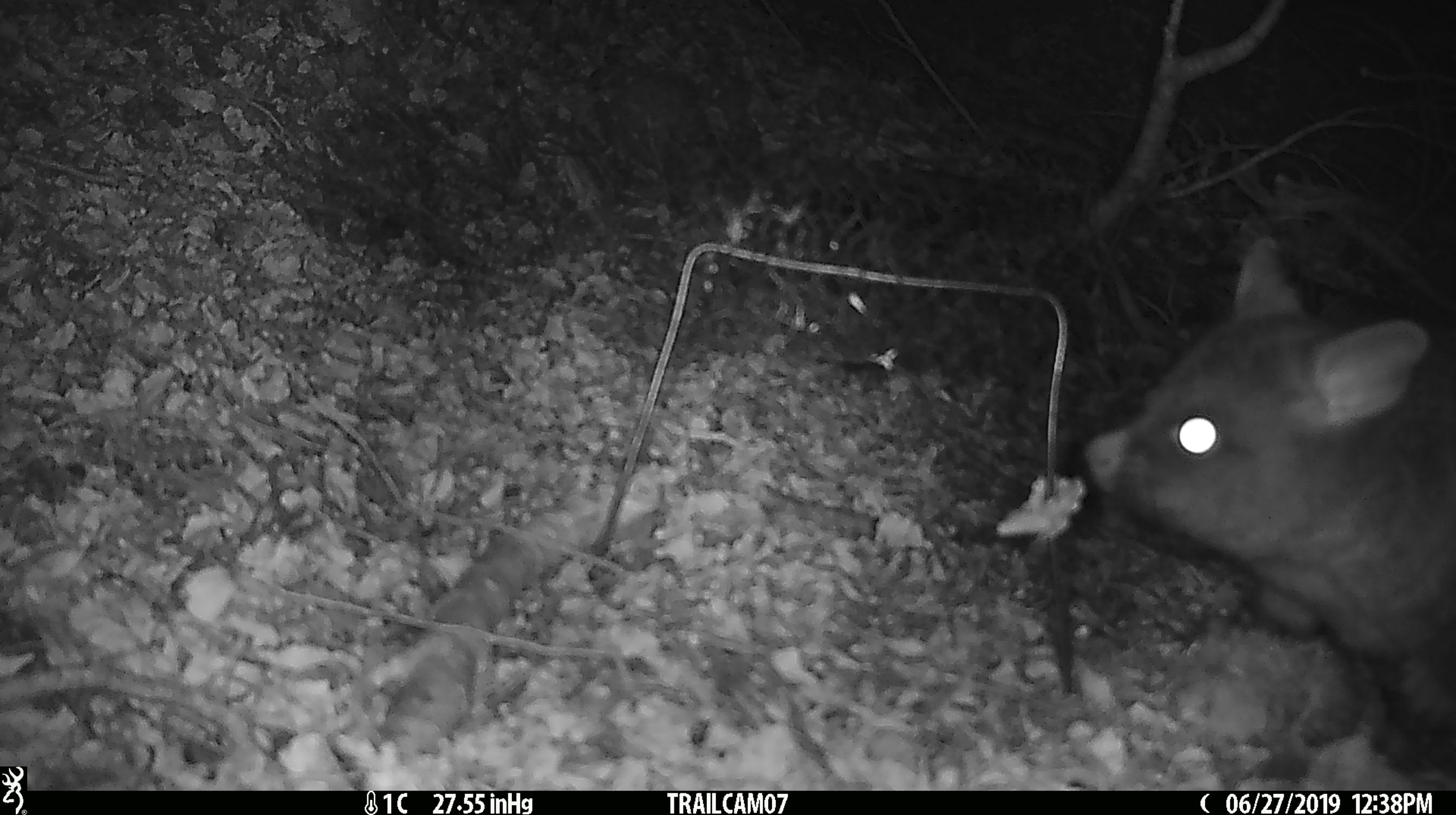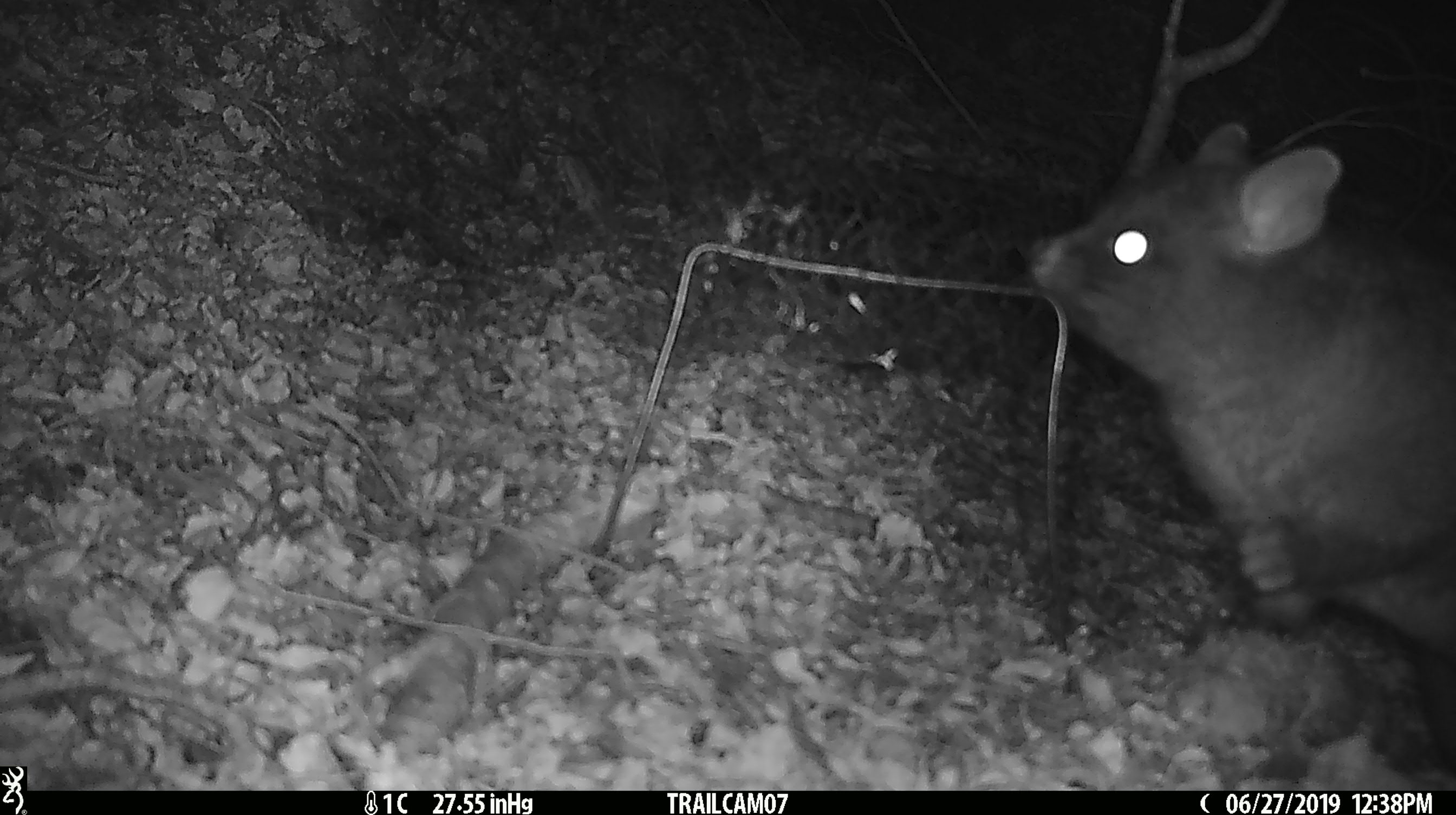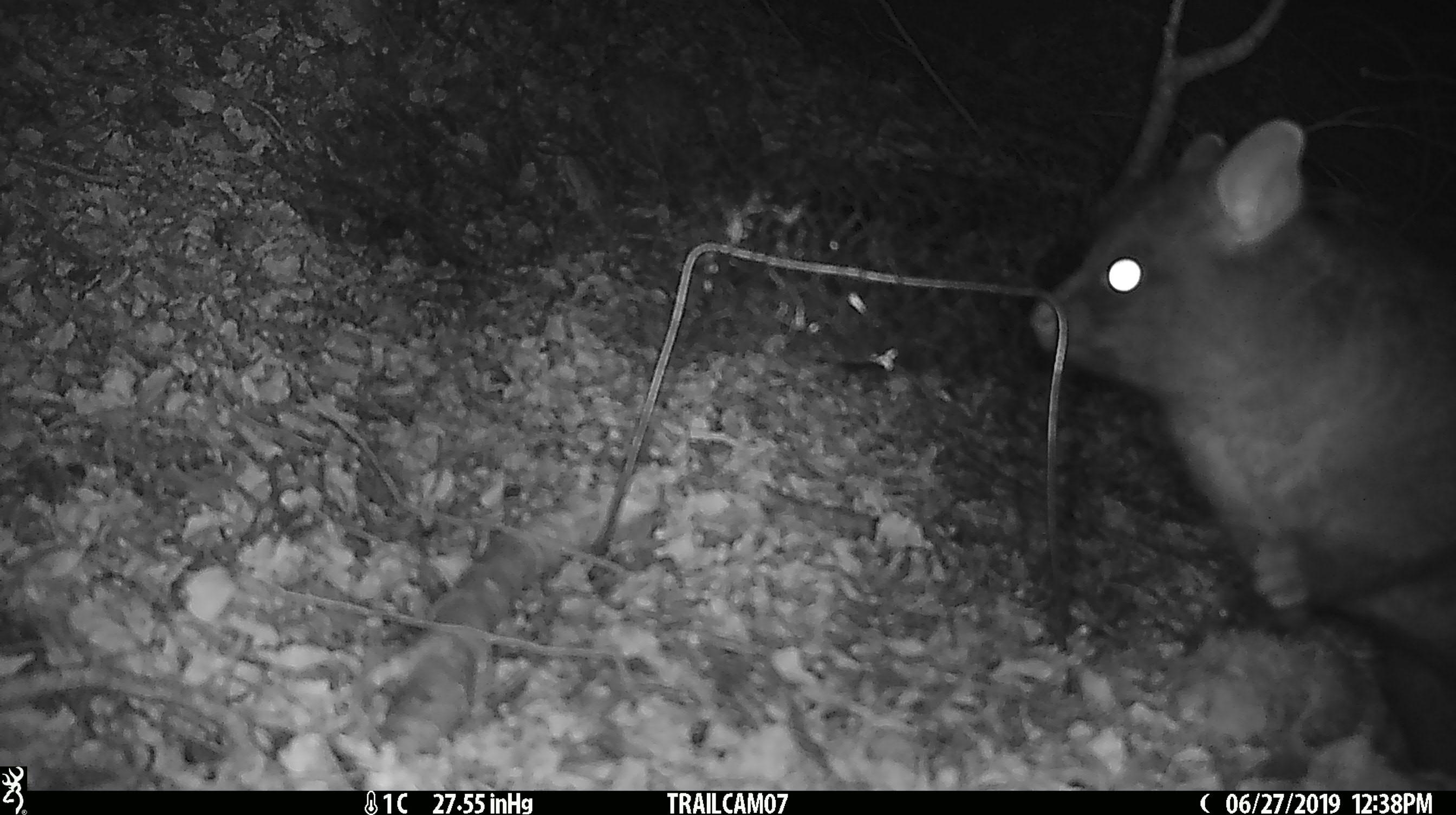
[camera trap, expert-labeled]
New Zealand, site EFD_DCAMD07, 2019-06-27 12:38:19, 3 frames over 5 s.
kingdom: Animalia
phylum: Chordata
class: Mammalia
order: Diprotodontia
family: Phalangeridae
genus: Trichosurus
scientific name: Trichosurus vulpecula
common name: common brushtail possum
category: possum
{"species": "possum (common brushtail possum) (Trichosurus vulpecula)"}